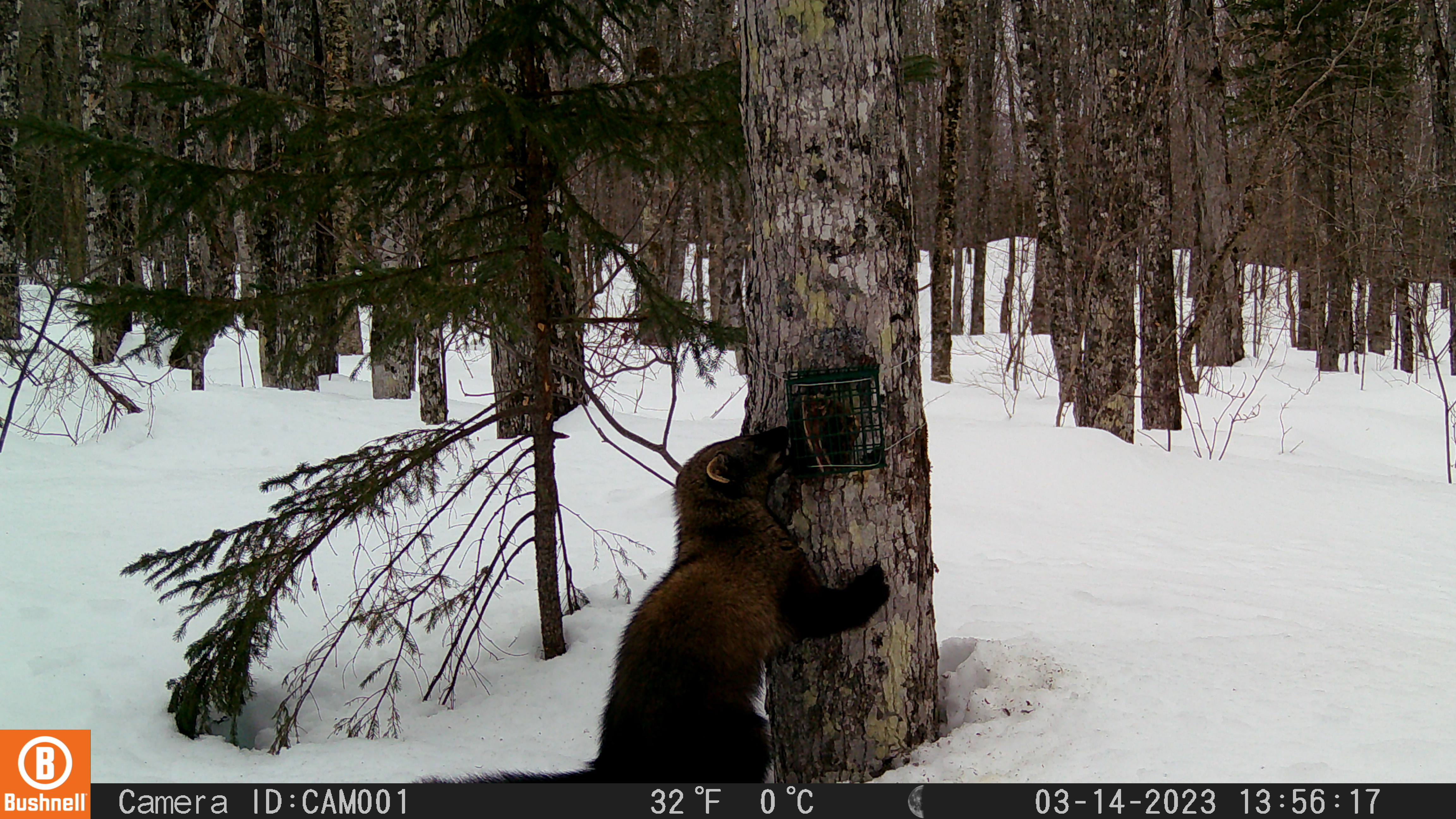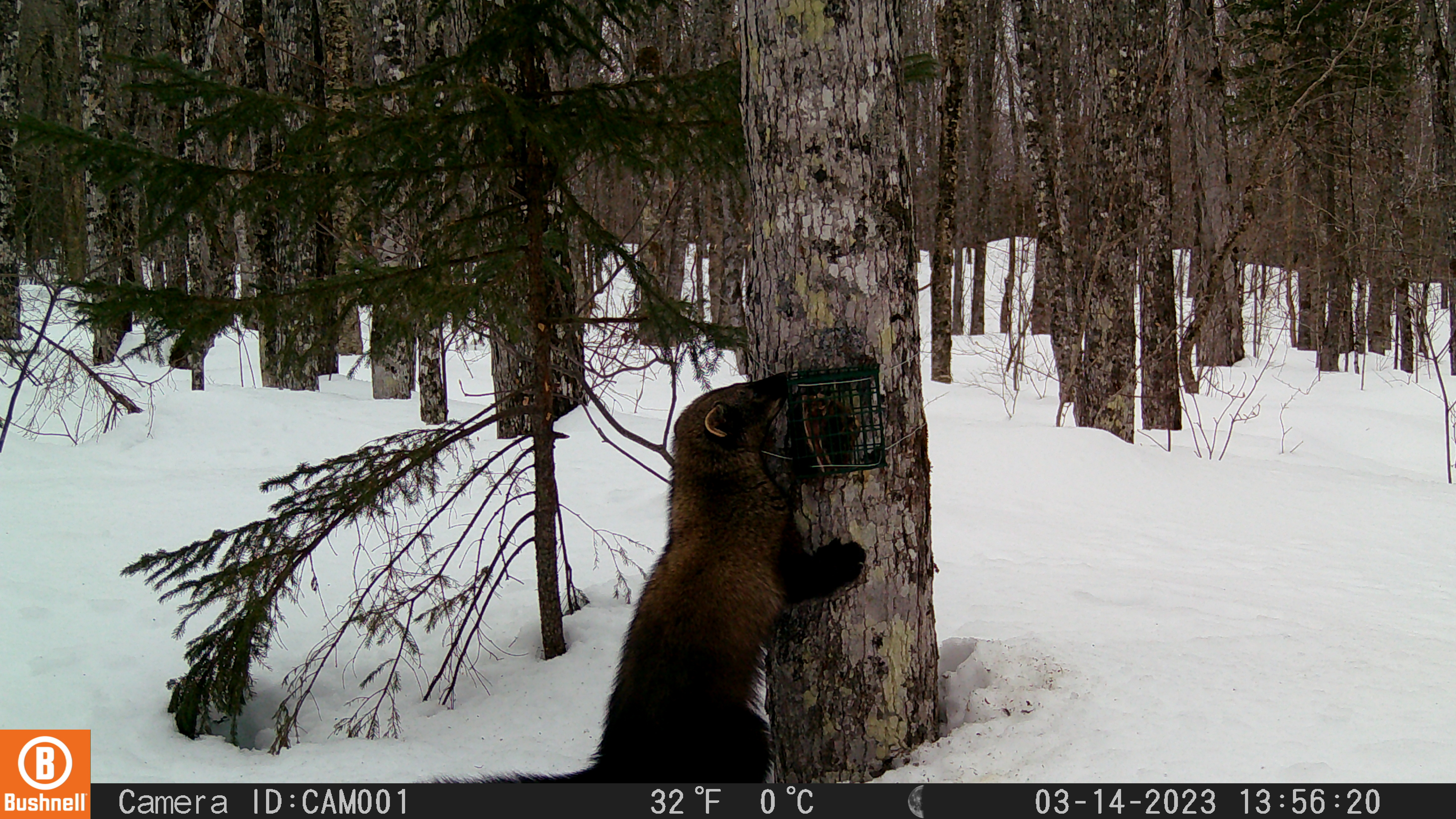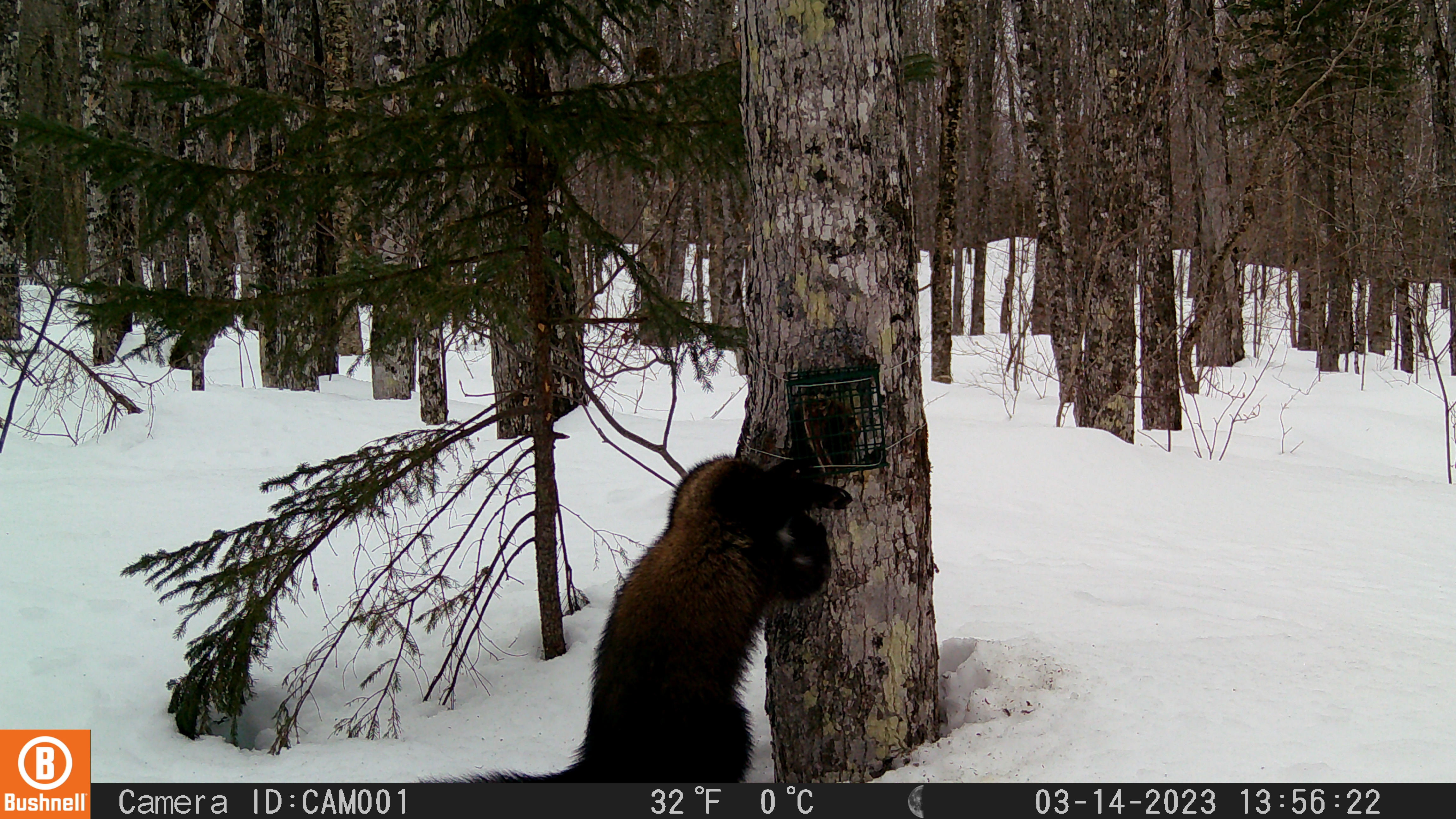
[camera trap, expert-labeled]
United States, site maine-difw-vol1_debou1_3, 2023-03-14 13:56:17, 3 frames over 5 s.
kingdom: Animalia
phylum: Chordata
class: Mammalia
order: Carnivora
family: Mustelidae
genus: Pekania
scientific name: Pekania pennanti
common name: fisher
Fisher (Pekania pennanti).